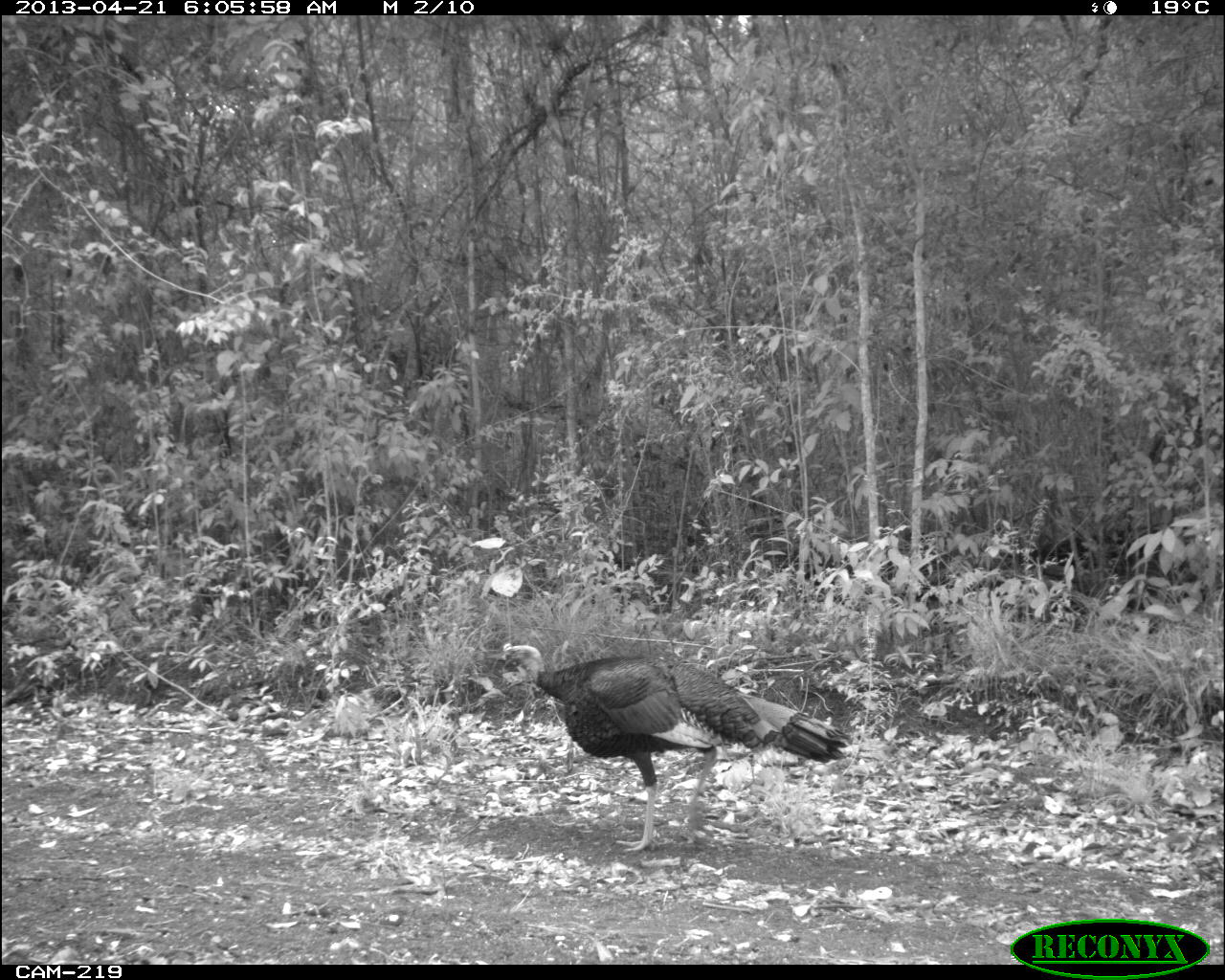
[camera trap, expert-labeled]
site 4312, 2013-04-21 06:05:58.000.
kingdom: Animalia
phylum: Chordata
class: Aves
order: Galliformes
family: Phasianidae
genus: Meleagris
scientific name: Meleagris ocellata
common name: ocellated turkey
Meleagris ocellata (ocellated turkey), count 1.